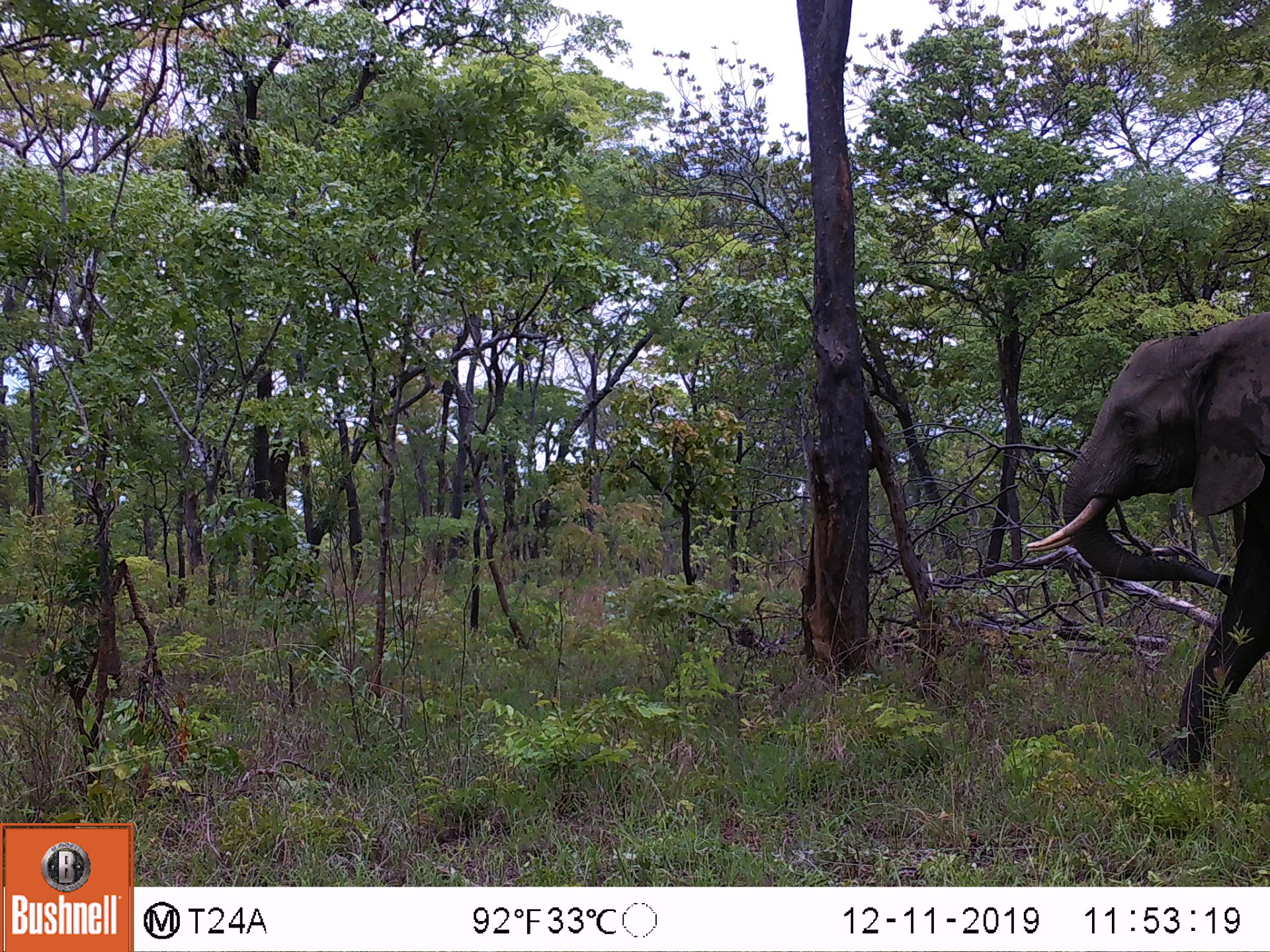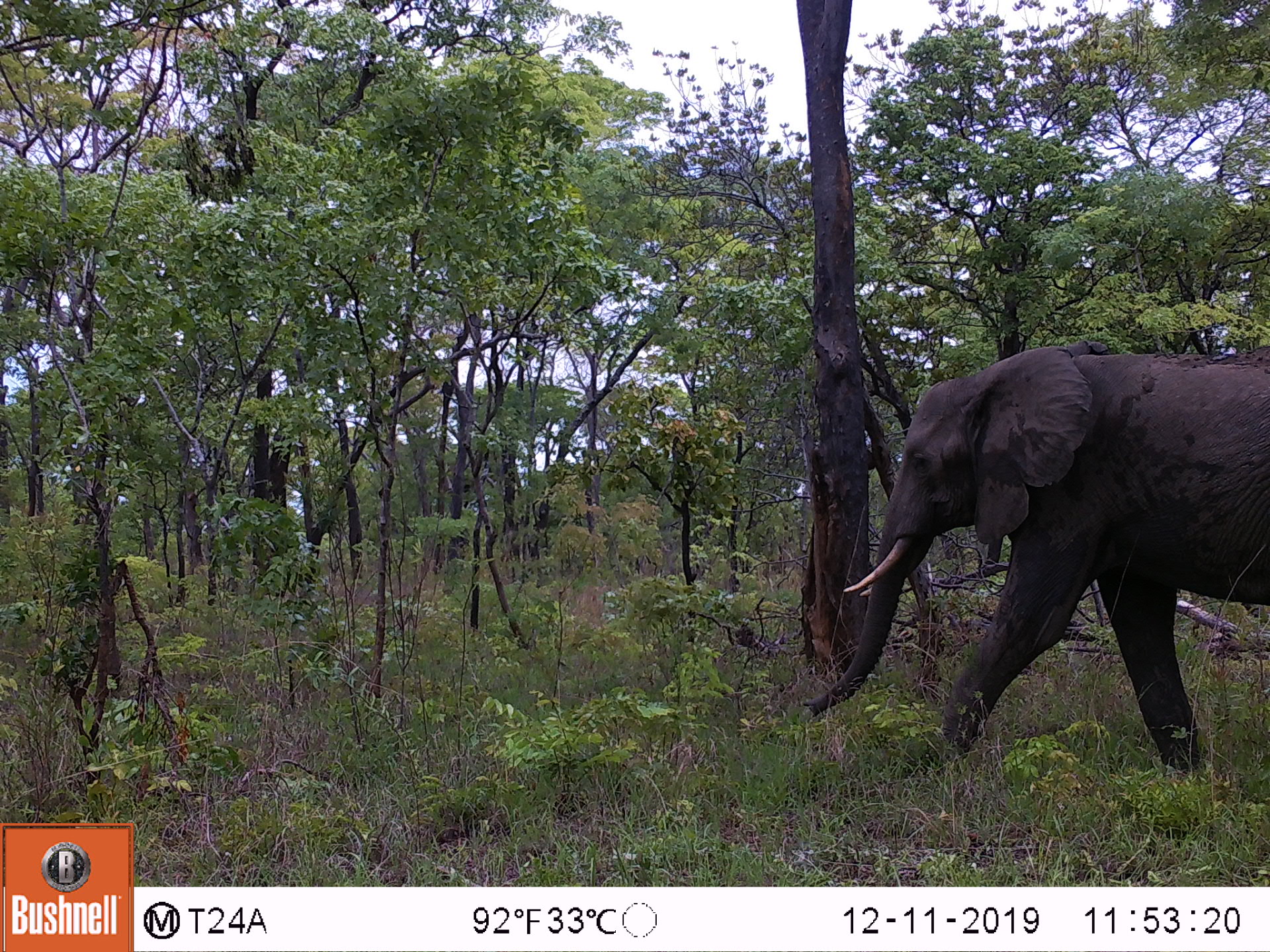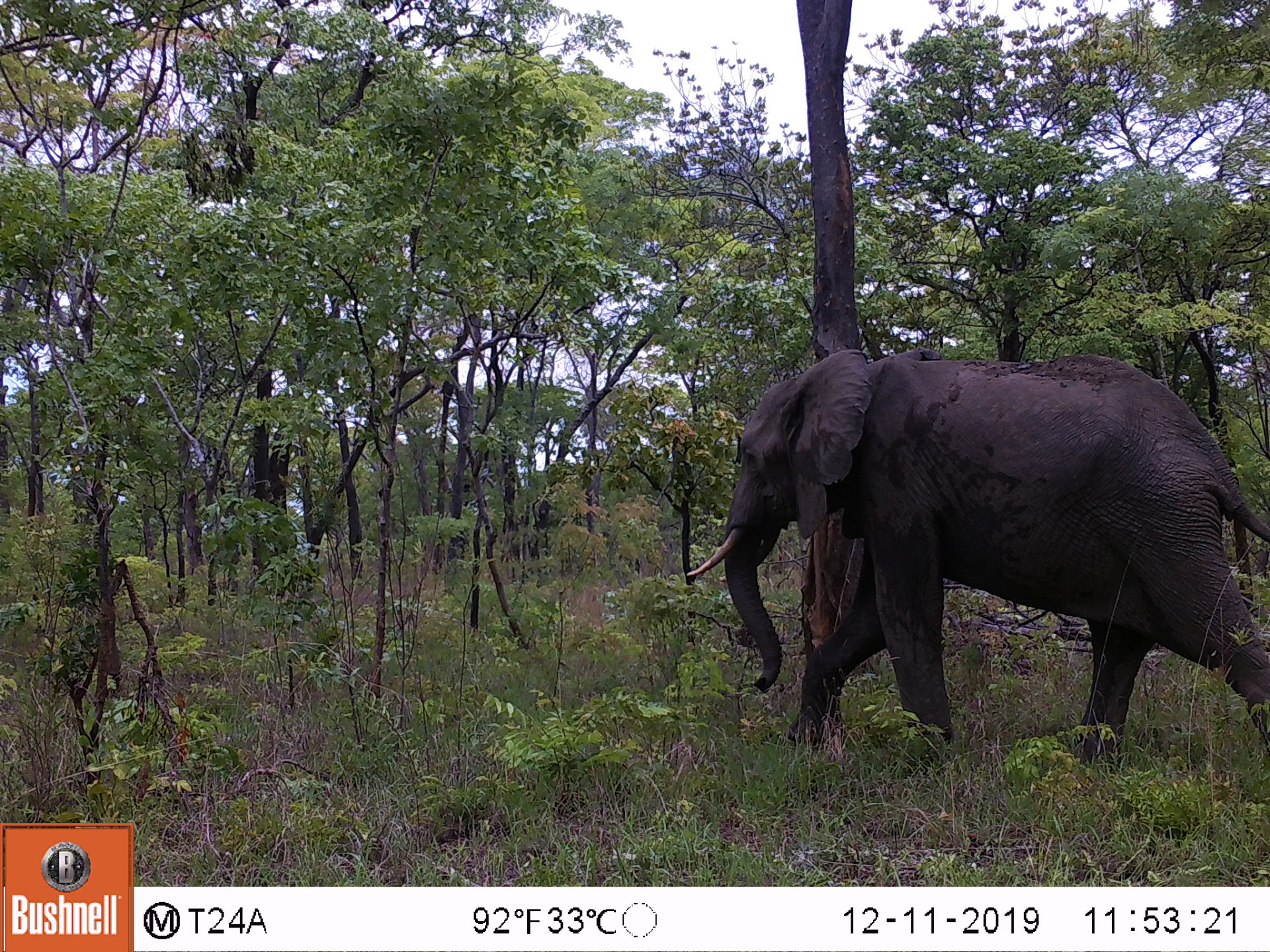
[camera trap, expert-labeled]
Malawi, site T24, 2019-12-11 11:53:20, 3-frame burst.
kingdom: Animalia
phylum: Chordata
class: Mammalia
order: Proboscidea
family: Elephantidae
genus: Loxodonta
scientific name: Loxodonta africana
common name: african savanna elephant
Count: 1.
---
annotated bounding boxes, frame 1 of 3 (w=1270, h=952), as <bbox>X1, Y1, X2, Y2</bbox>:
african savanna elephant: <bbox>1009, 303, 1269, 785</bbox>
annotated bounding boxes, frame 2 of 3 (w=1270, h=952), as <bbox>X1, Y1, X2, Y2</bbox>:
african savanna elephant: <bbox>793, 324, 1269, 778</bbox>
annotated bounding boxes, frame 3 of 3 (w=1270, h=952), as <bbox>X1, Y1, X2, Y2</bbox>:
african savanna elephant: <bbox>680, 341, 1269, 778</bbox>